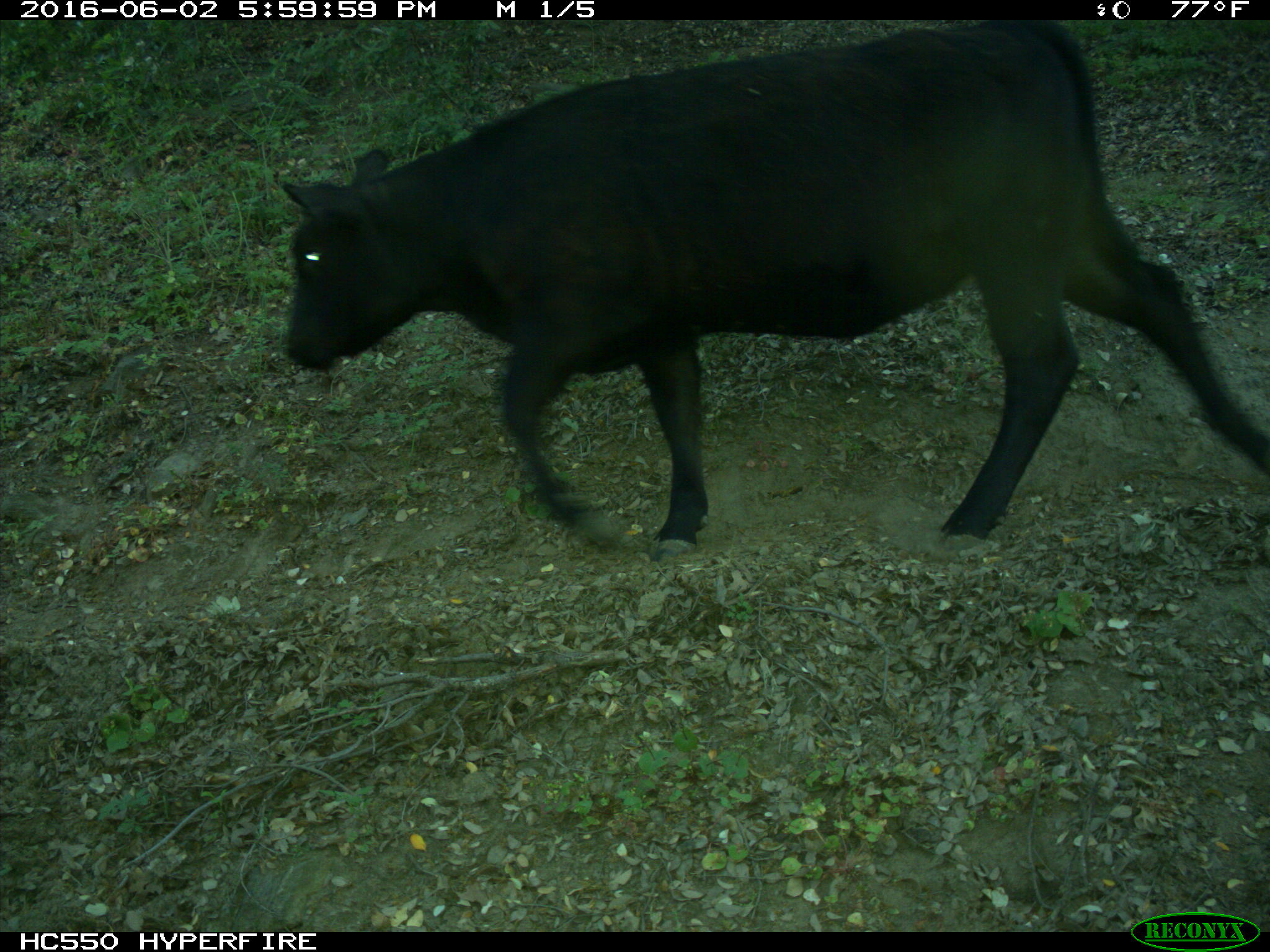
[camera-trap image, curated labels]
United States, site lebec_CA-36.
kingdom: Animalia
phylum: Chordata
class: Mammalia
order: Artiodactyla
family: Bovidae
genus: Bos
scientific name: Bos taurus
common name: domestic cow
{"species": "Bos taurus (domestic cow)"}